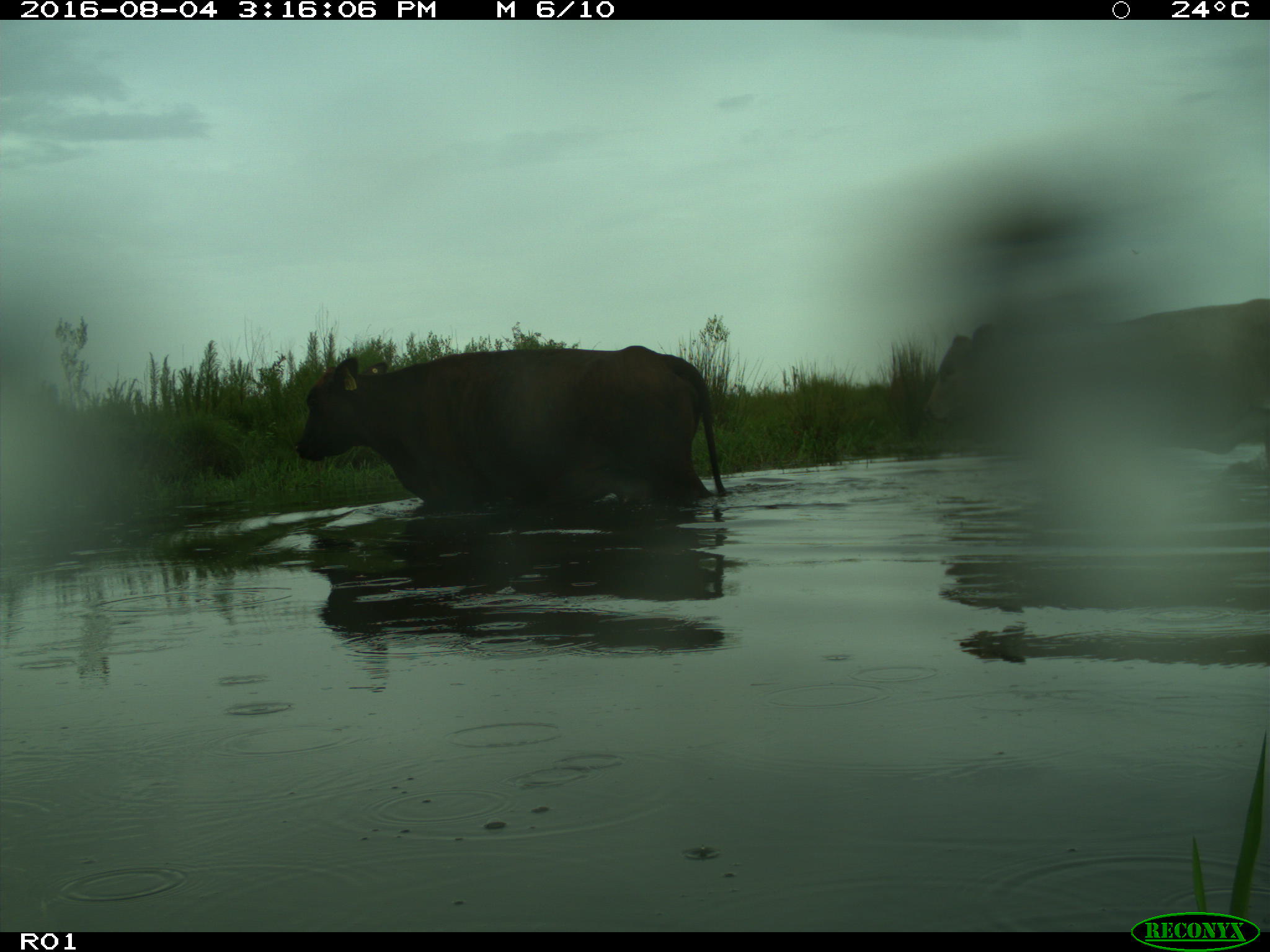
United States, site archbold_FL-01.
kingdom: Animalia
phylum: Chordata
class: Mammalia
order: Artiodactyla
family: Bovidae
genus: Bos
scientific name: Bos taurus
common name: domestic cow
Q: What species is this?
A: Bos taurus (domestic cow).